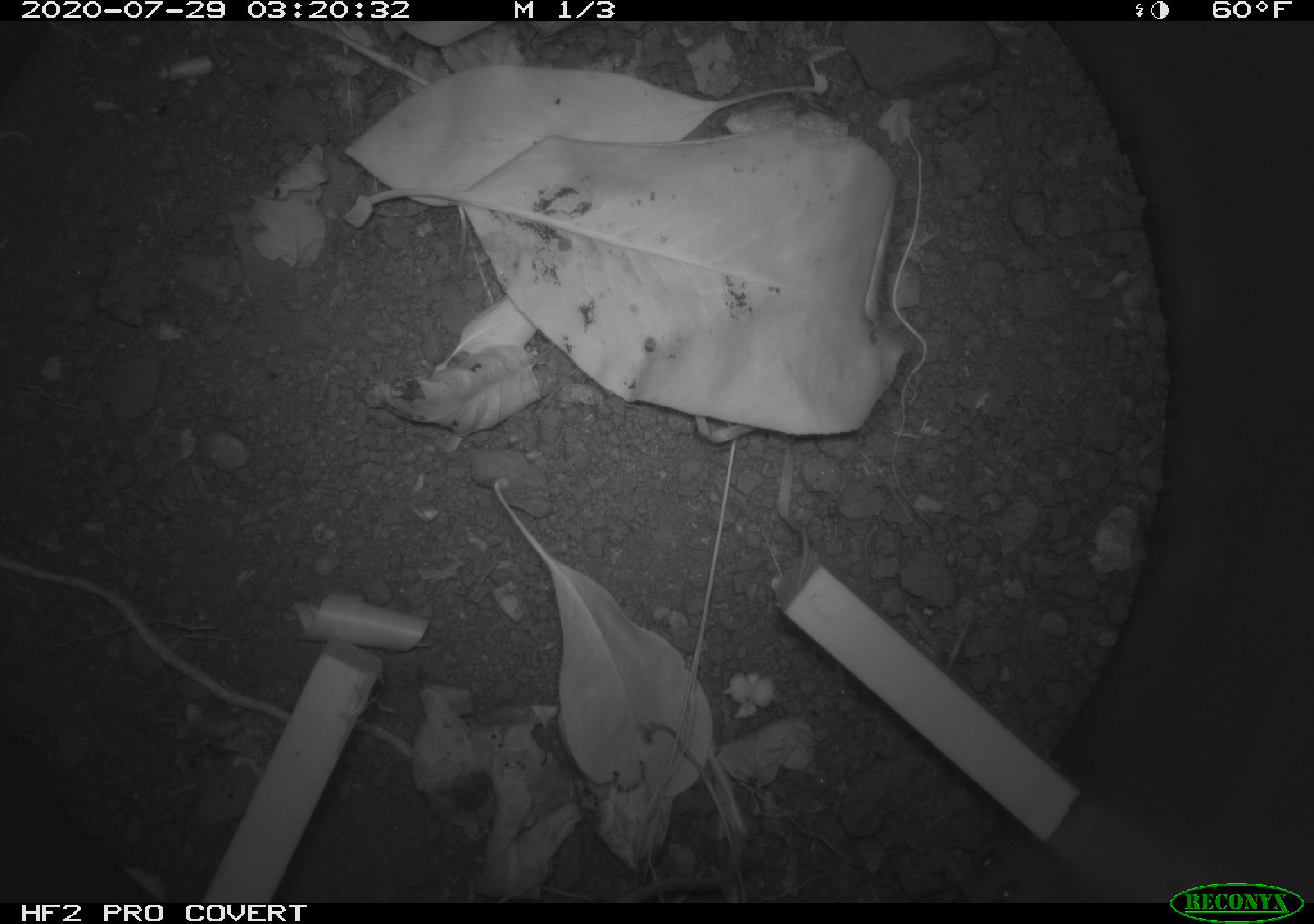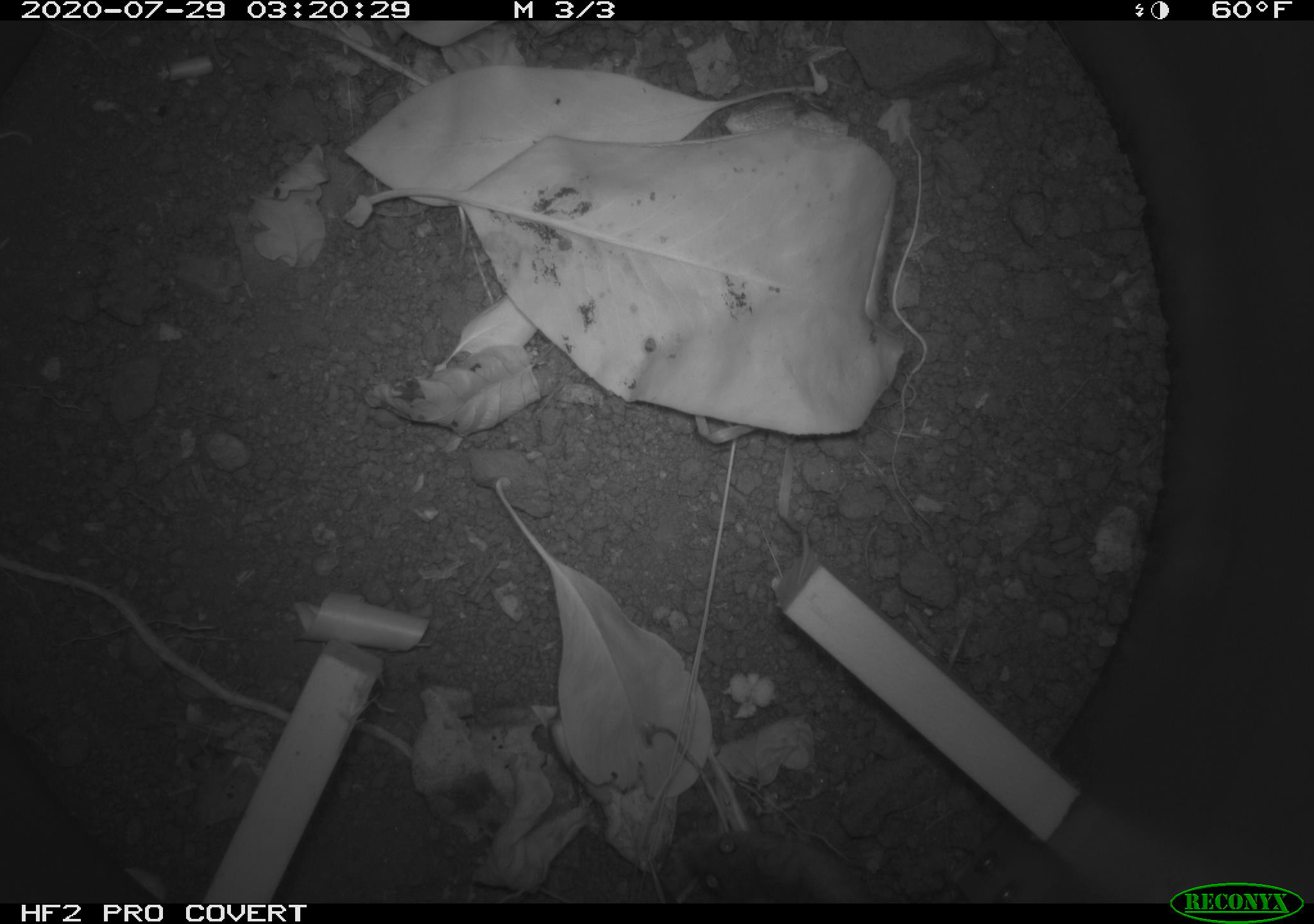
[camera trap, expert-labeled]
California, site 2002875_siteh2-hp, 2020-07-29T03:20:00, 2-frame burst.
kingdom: Animalia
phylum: Chordata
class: Mammalia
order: Rodentia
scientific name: Rodentia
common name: rodent